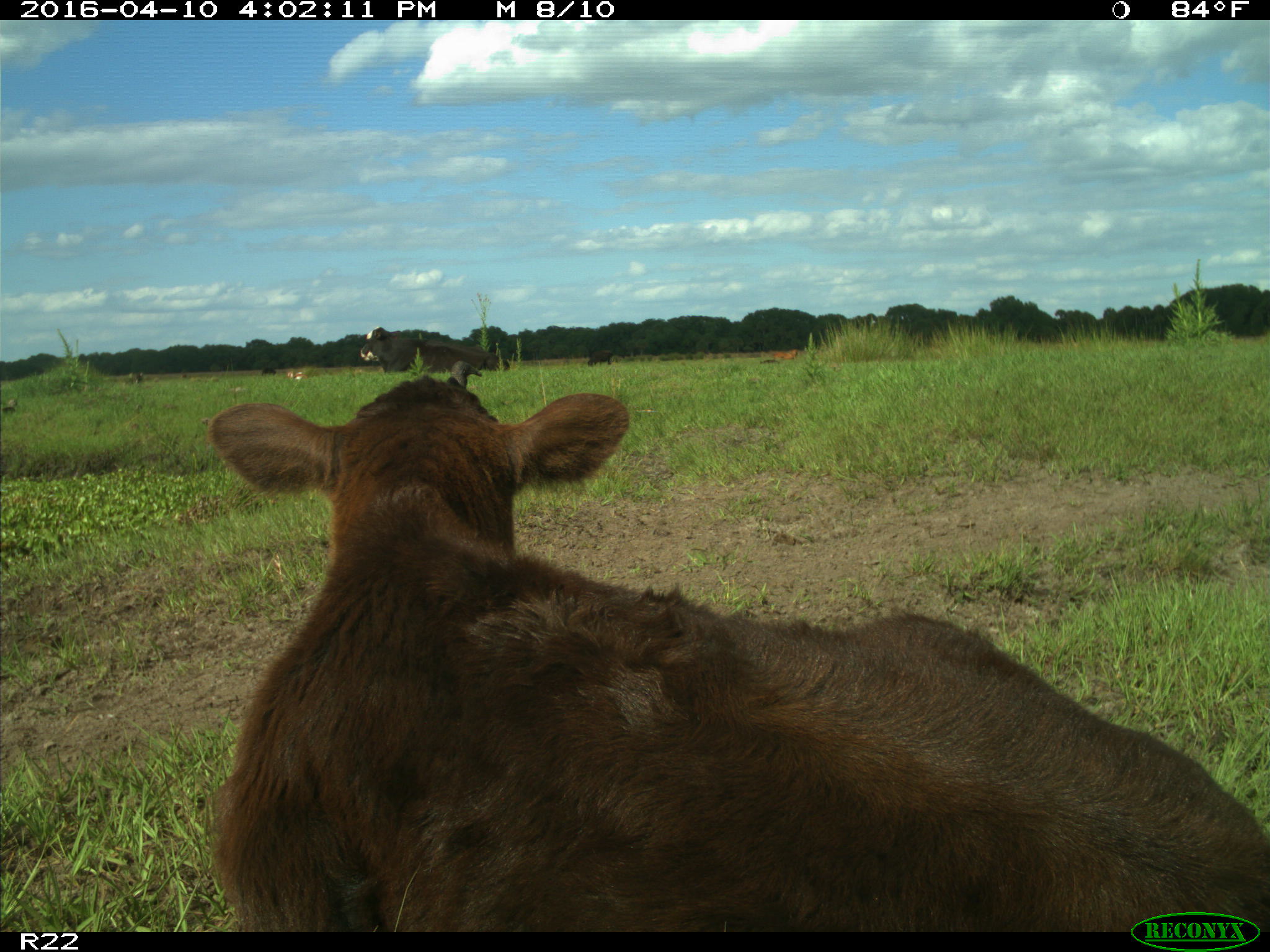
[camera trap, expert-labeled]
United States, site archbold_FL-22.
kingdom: Animalia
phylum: Chordata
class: Mammalia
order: Artiodactyla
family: Bovidae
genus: Bos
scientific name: Bos taurus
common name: domestic cow